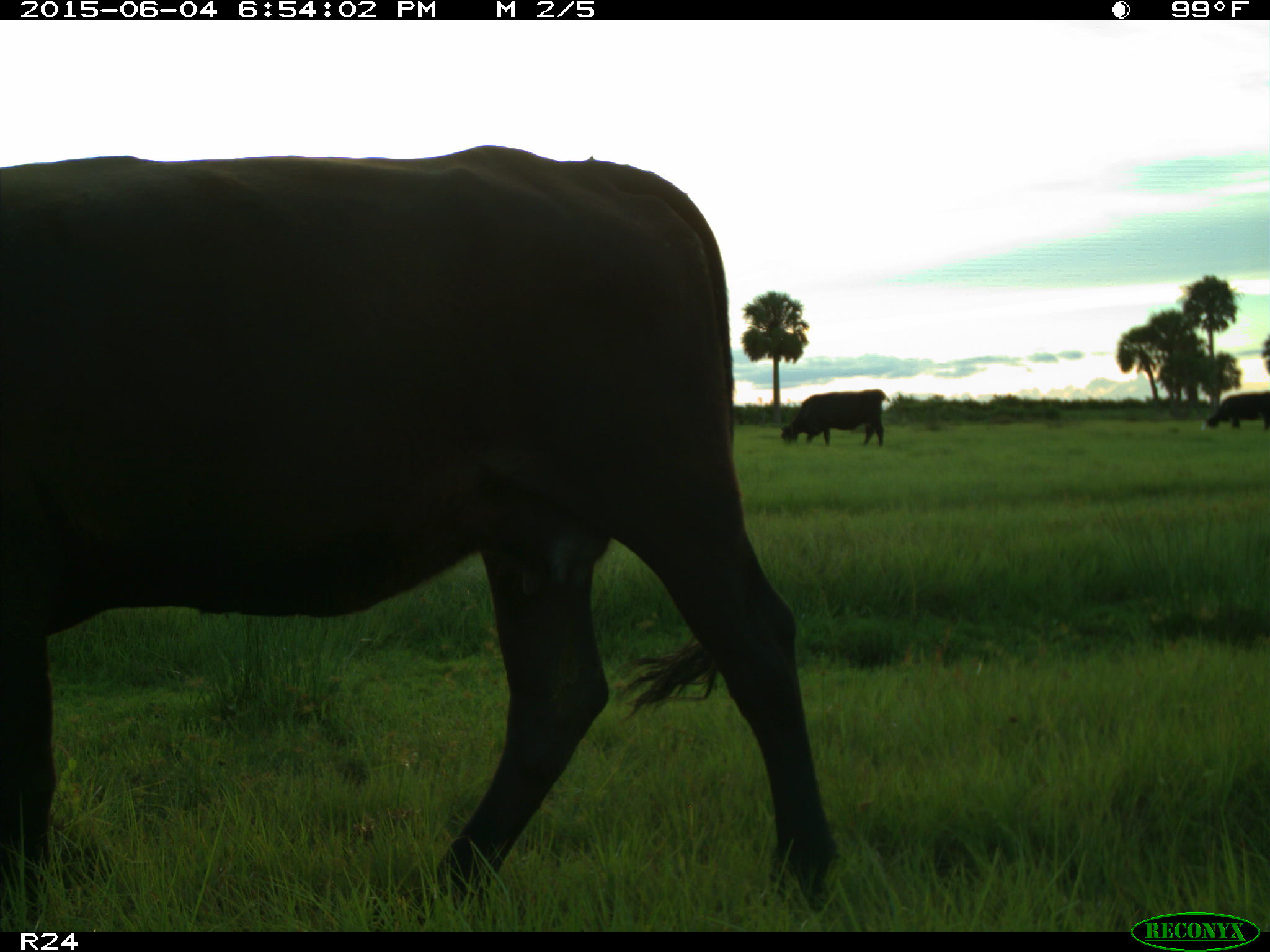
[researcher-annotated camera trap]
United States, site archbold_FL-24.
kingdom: Animalia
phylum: Chordata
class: Mammalia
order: Artiodactyla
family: Bovidae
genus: Bos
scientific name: Bos taurus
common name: domestic cow